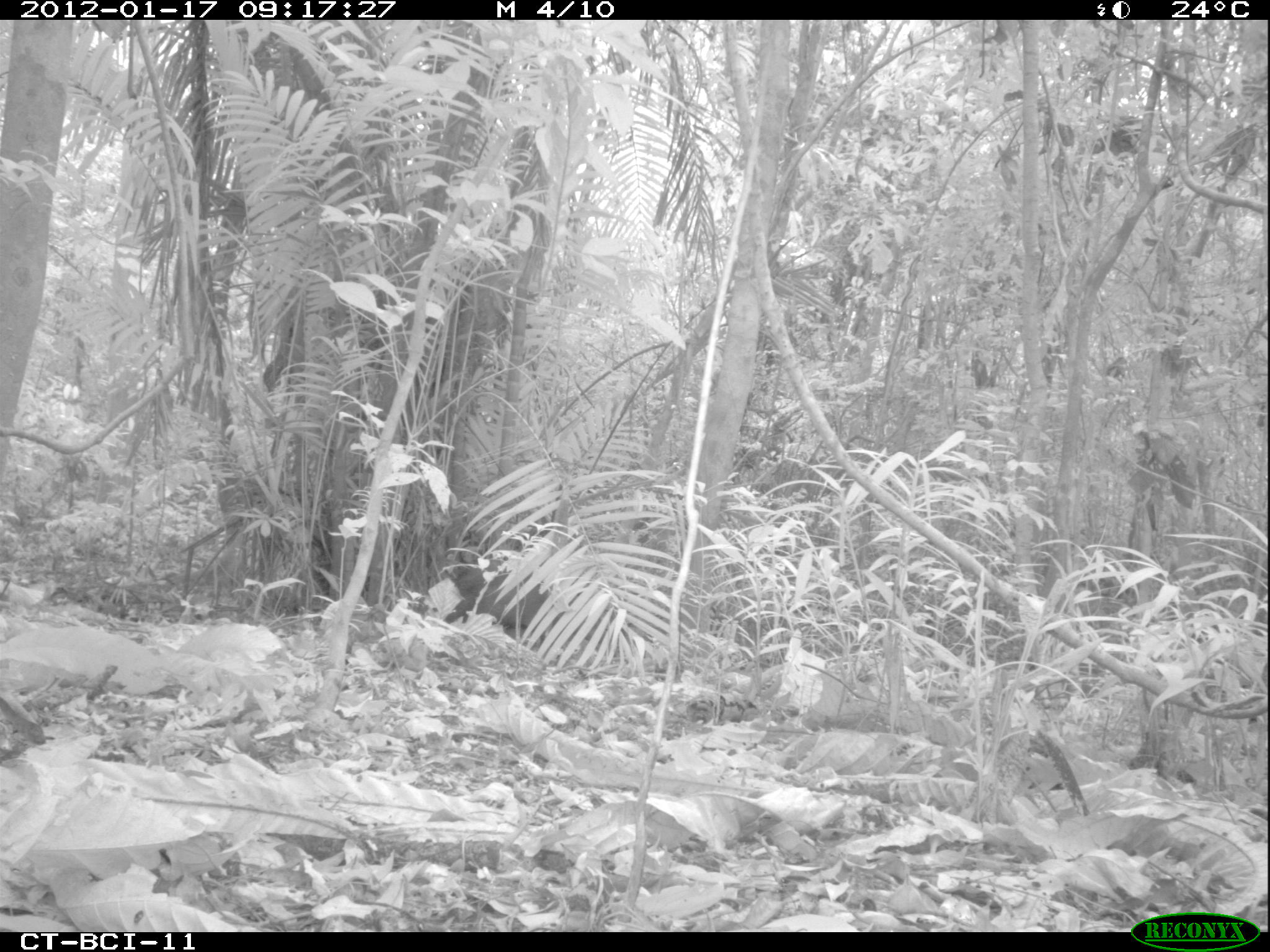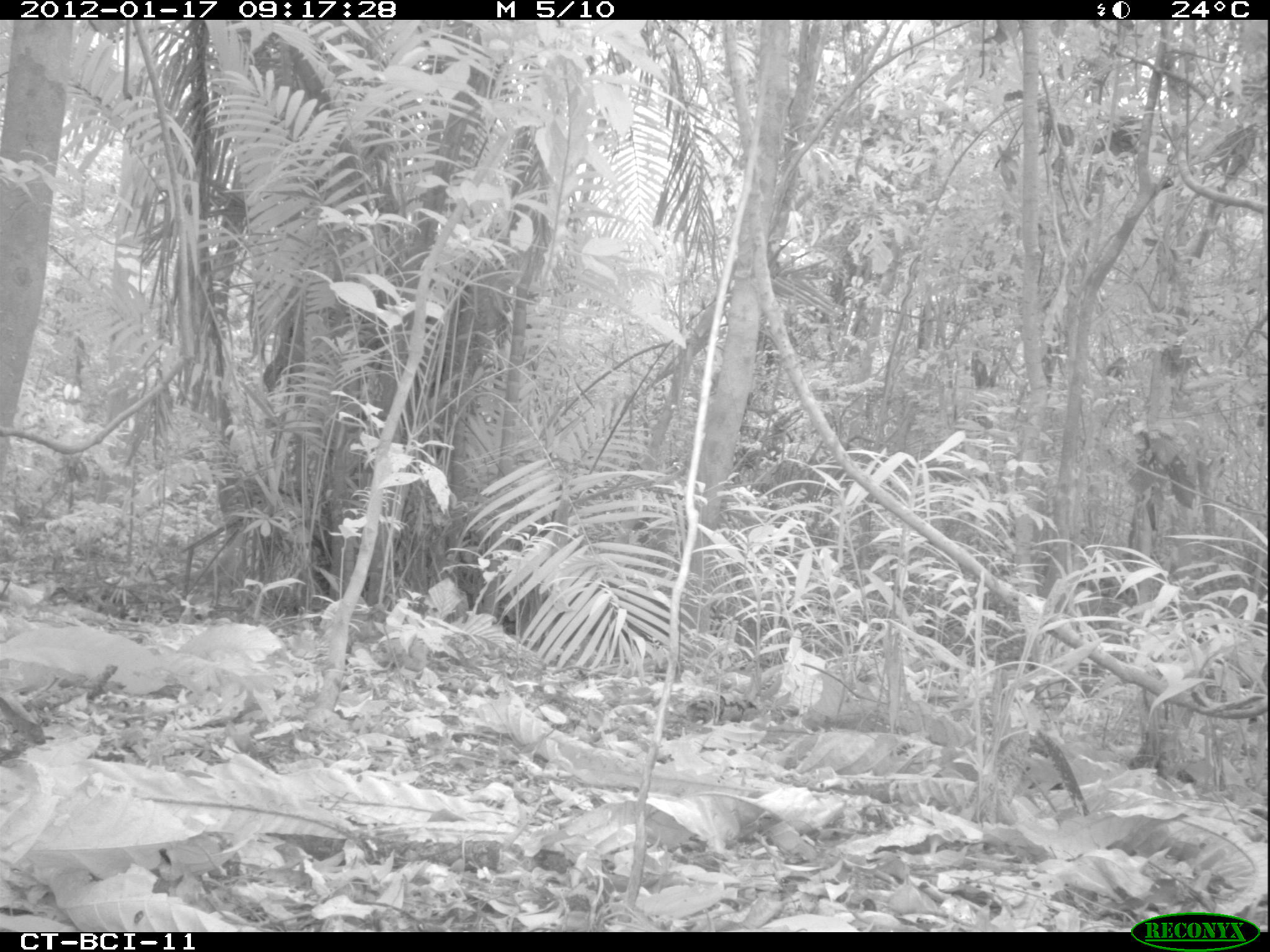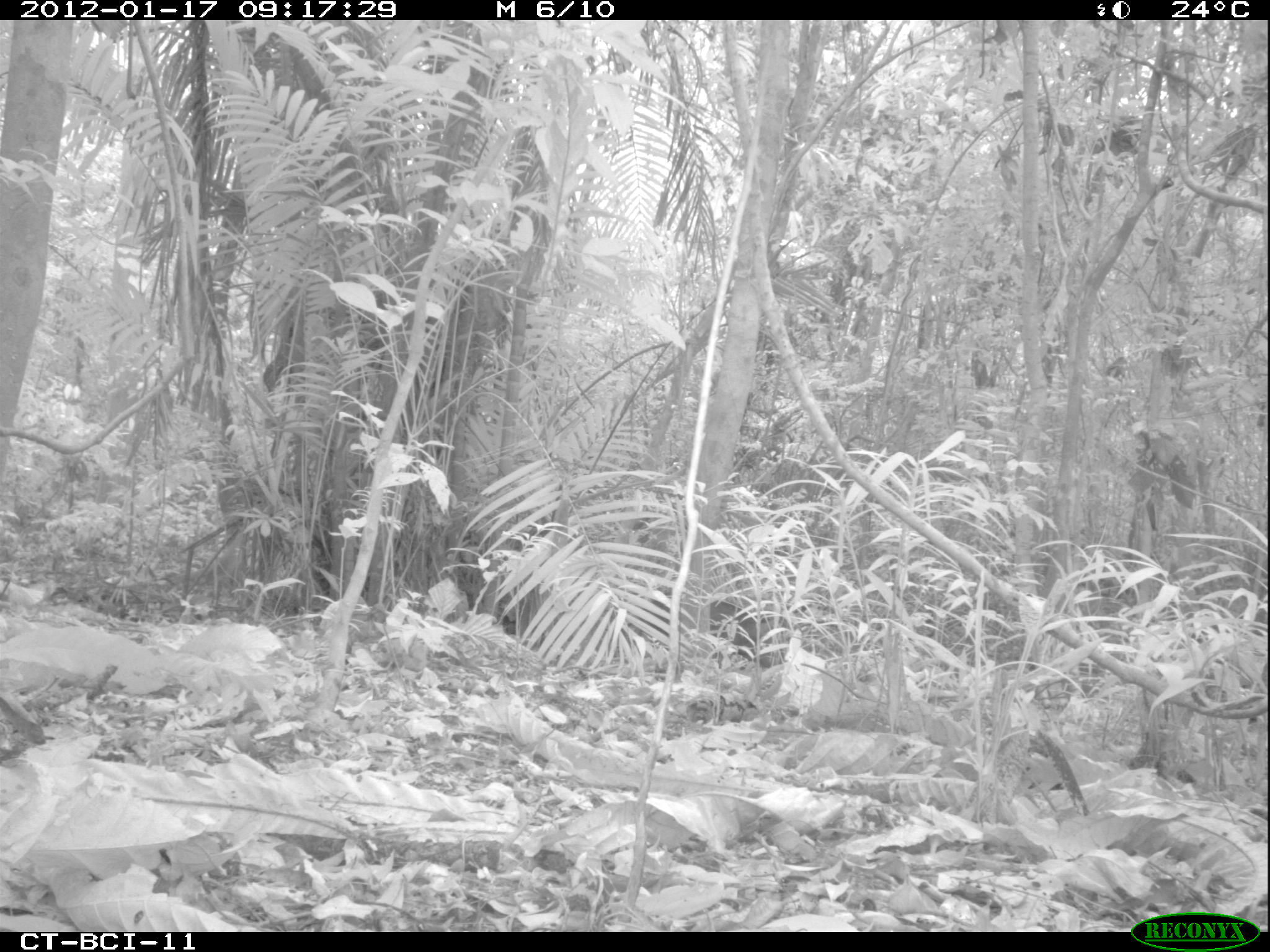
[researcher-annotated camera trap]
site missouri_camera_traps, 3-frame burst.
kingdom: Animalia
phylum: Chordata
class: Mammalia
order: Artiodactyla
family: Tayassuidae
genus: Pecari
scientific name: Pecari tajacu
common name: collared peccary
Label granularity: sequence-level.